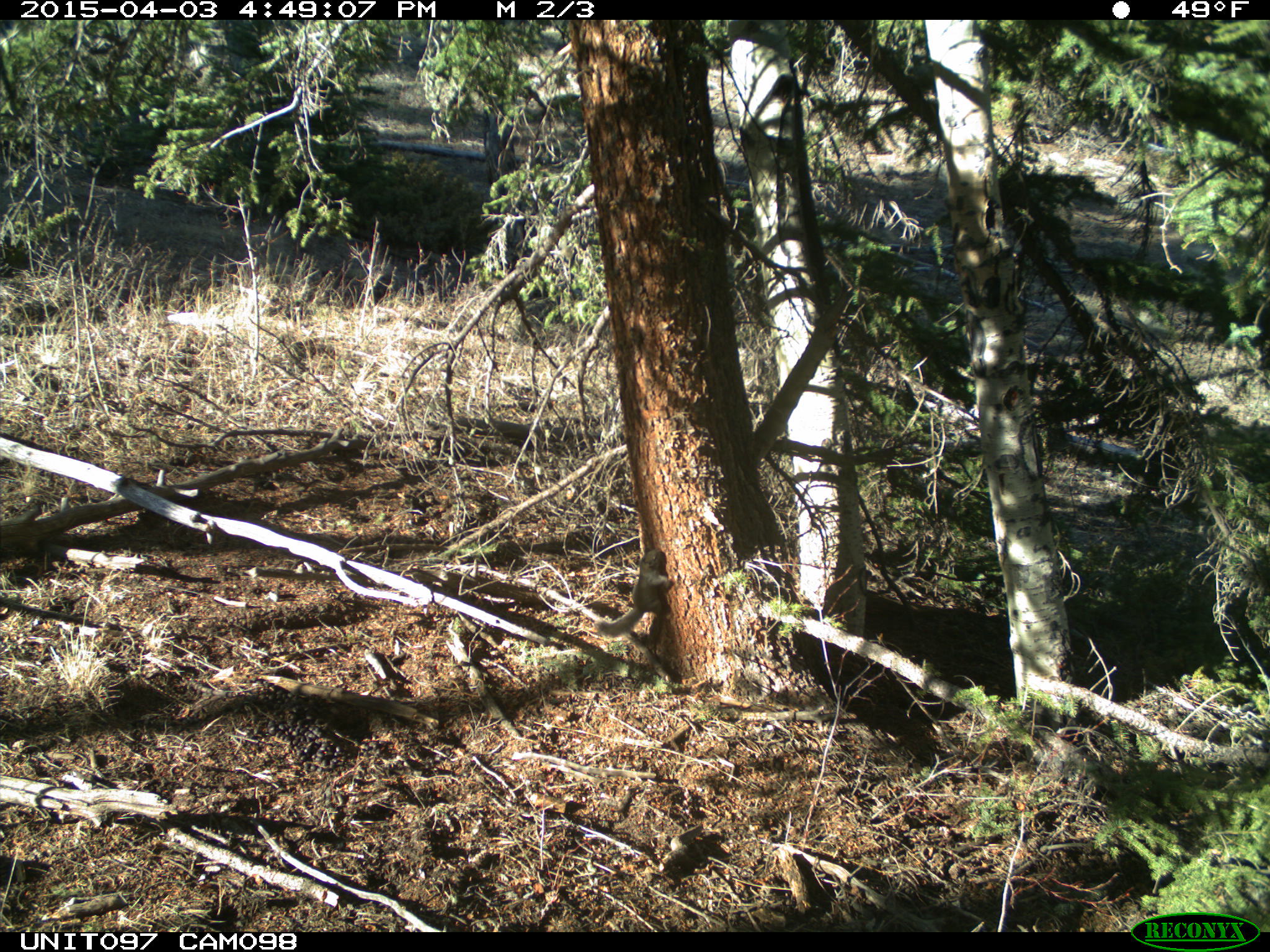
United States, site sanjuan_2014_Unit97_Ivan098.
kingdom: Animalia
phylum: Chordata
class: Mammalia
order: Rodentia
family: Sciuridae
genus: Tamiasciurus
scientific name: Tamiasciurus hudsonicus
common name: american red squirrel